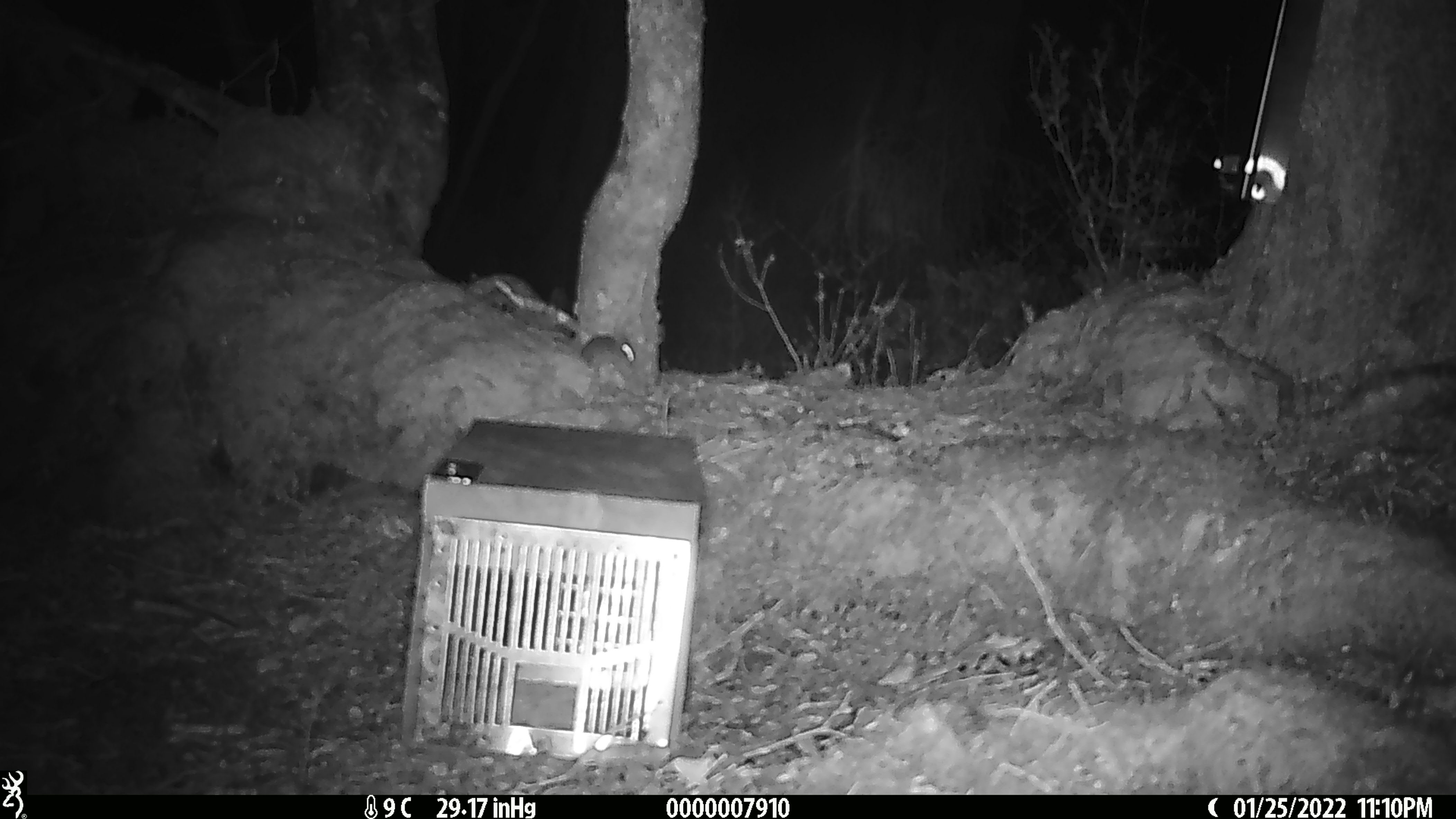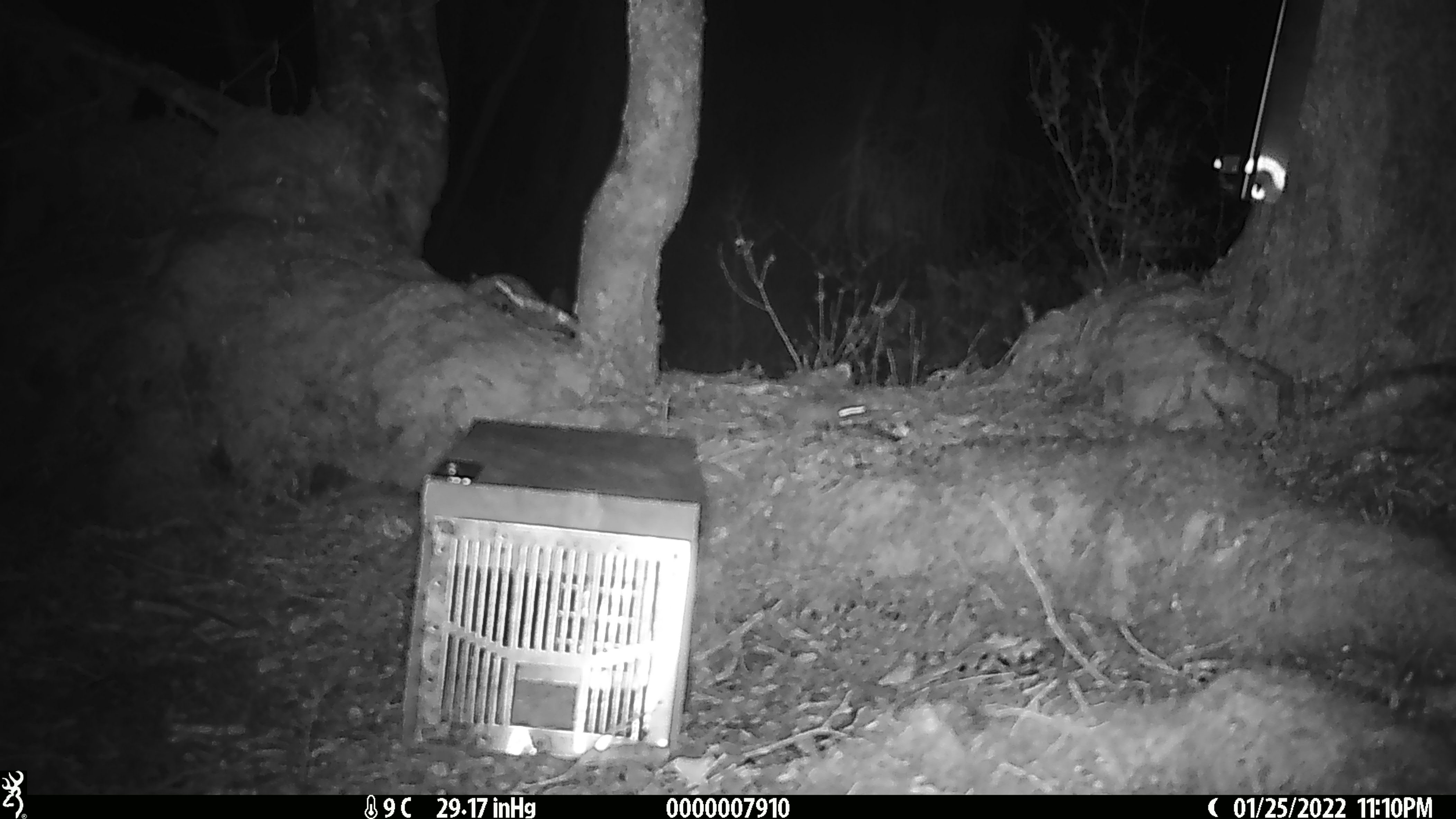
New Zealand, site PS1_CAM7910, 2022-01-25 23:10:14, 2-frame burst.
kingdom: Animalia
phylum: Chordata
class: Mammalia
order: Rodentia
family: Muridae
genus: Mus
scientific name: Mus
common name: mouse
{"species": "mouse (Mus)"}